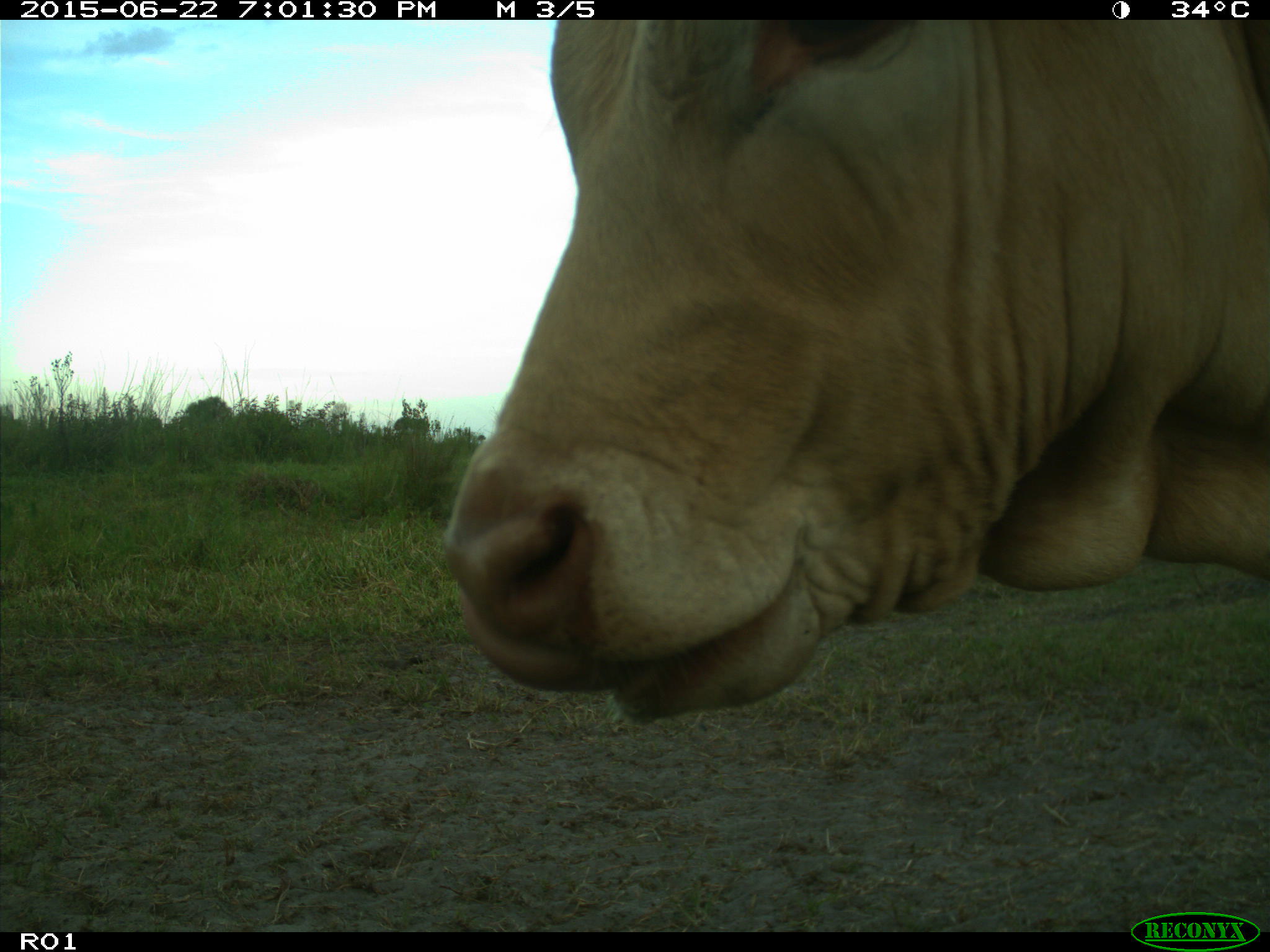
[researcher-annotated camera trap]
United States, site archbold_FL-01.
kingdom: Animalia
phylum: Chordata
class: Mammalia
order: Artiodactyla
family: Bovidae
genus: Bos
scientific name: Bos taurus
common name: domestic cow